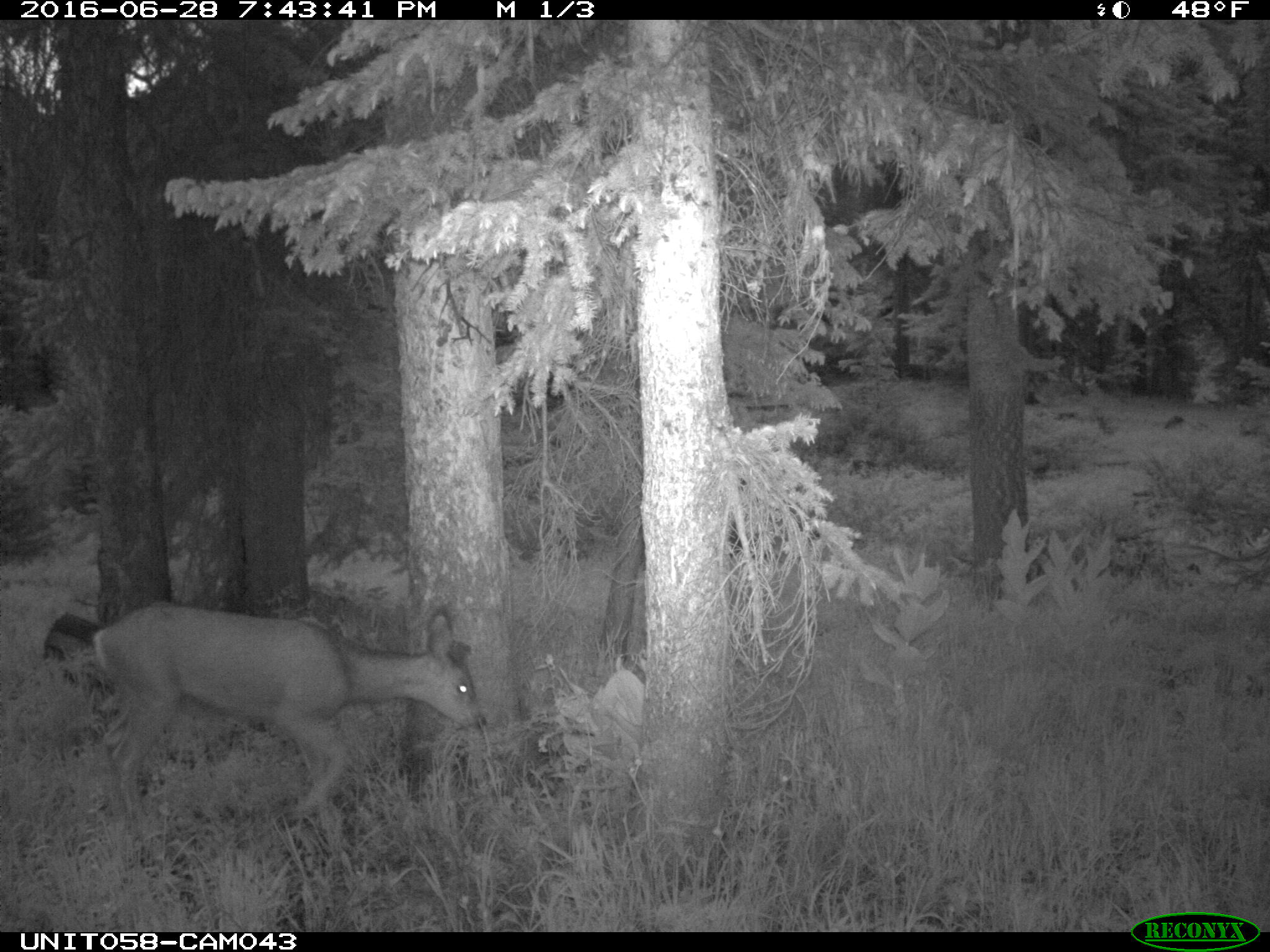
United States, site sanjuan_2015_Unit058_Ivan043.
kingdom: Animalia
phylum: Chordata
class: Mammalia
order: Artiodactyla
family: Cervidae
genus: Odocoileus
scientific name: Odocoileus hemionus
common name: mule deer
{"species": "Odocoileus hemionus (mule deer)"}